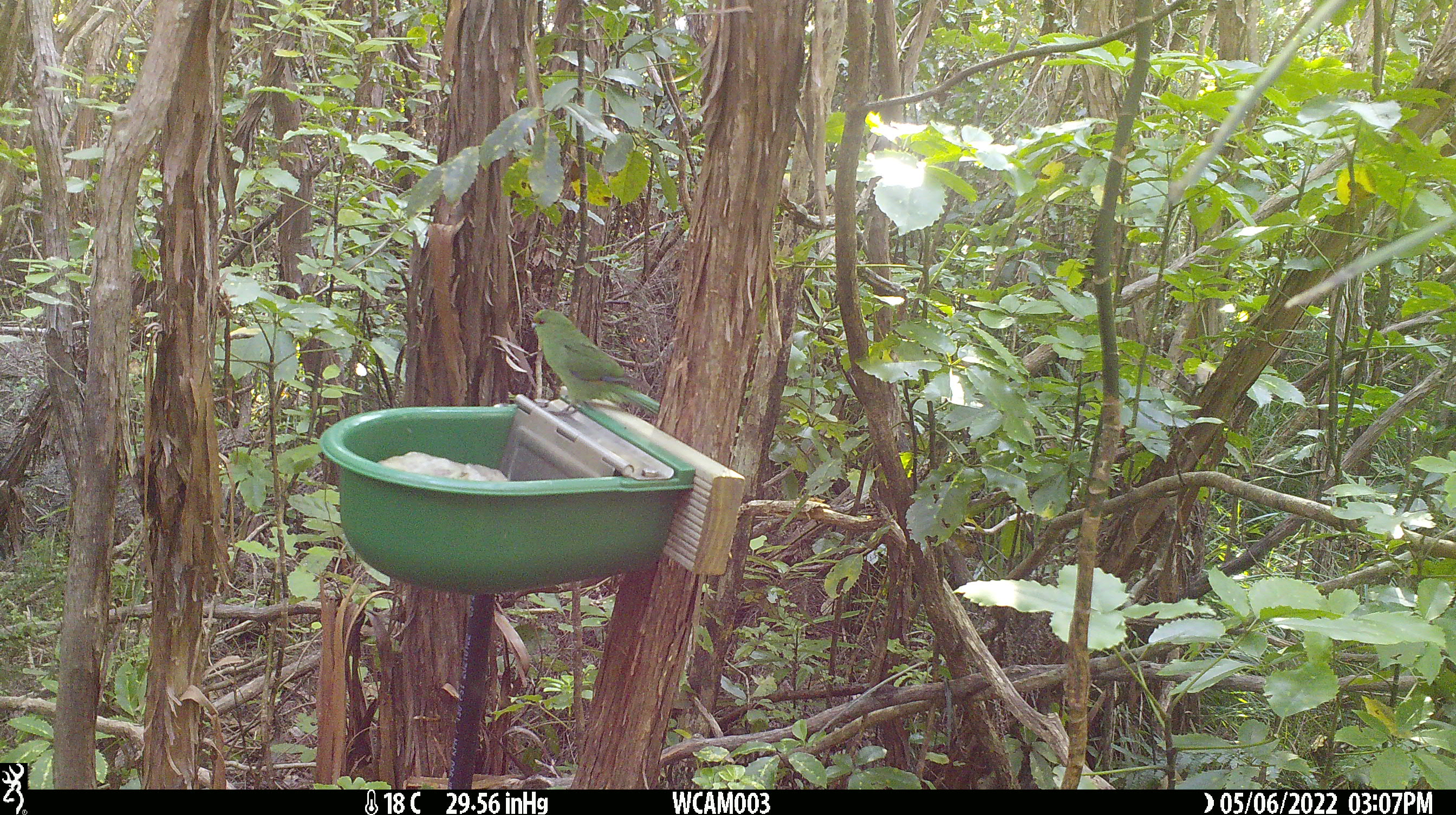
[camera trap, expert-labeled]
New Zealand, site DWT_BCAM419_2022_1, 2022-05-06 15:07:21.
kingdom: Animalia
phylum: Chordata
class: Aves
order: Psittaciformes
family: Psittaculidae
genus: Cyanoramphus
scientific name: Cyanoramphus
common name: parakeet